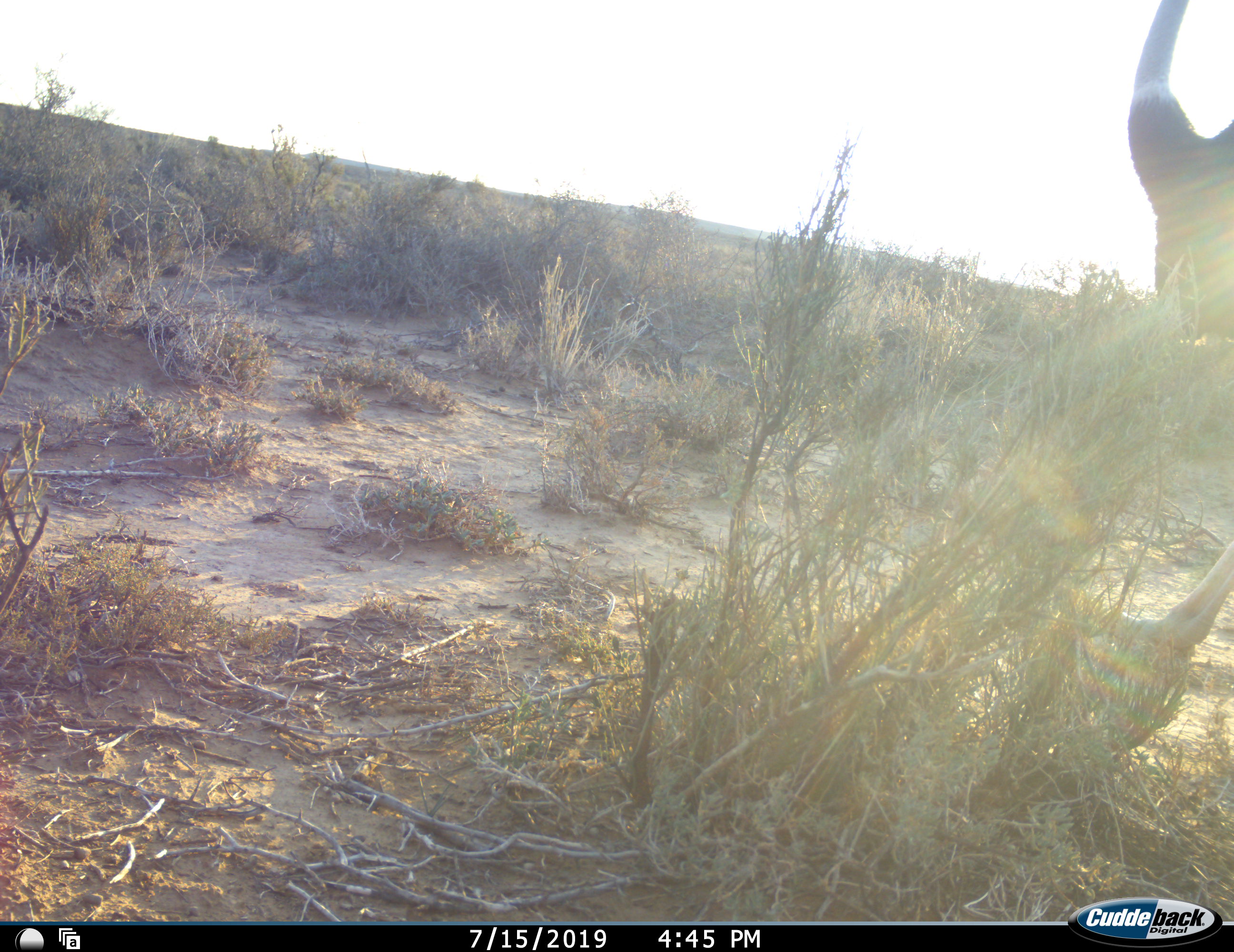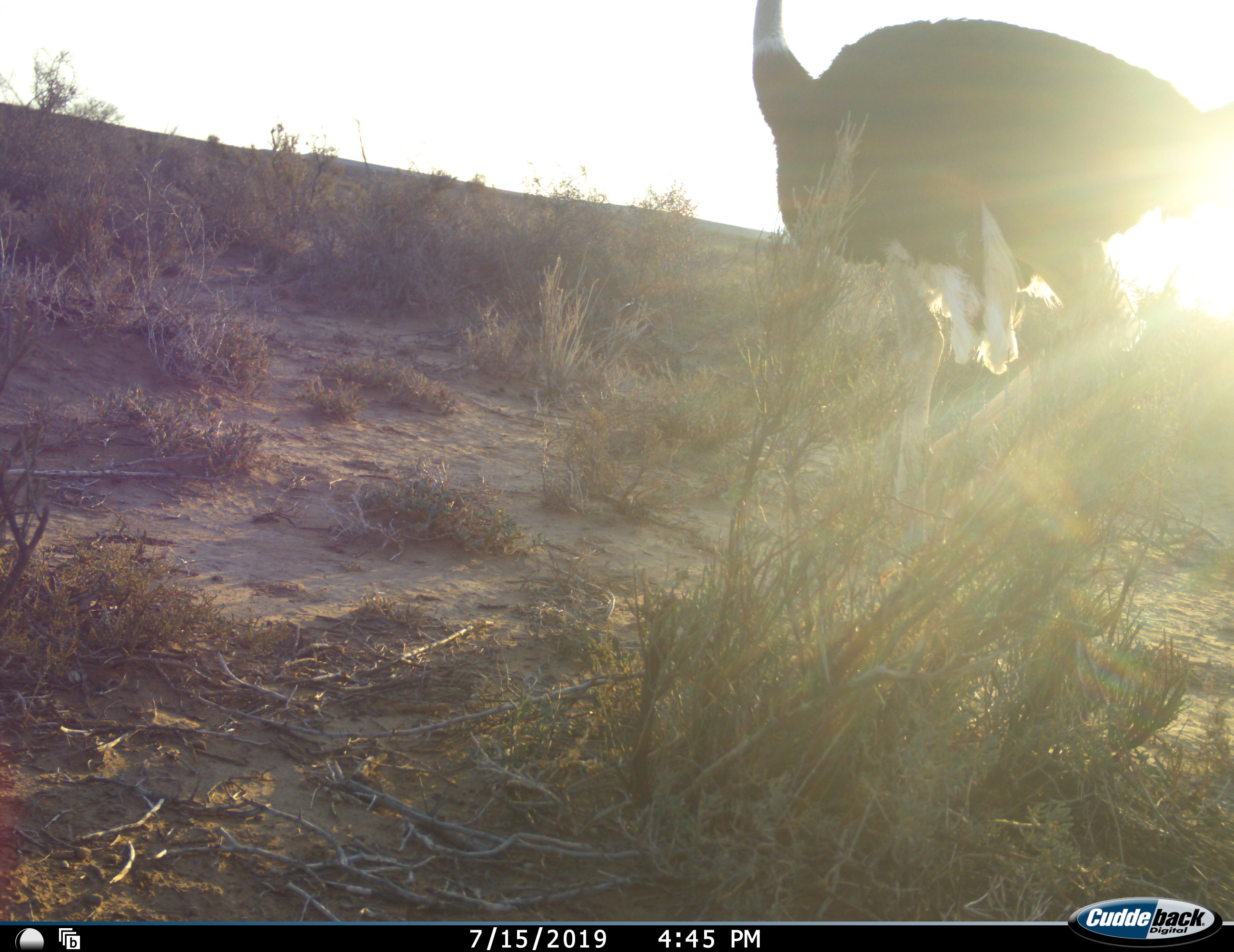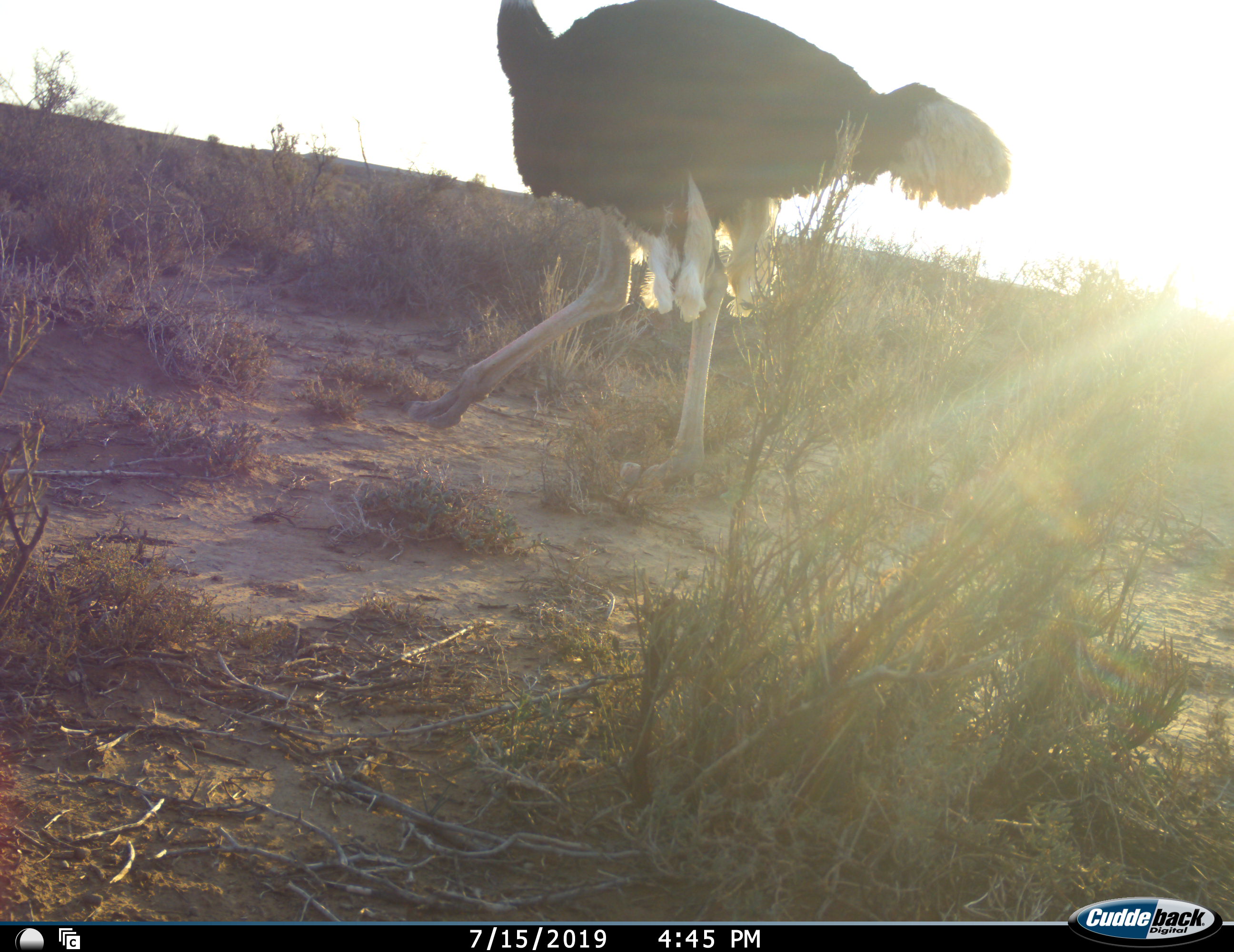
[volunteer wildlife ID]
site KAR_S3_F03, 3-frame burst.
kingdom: Animalia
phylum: Chordata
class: Aves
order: Struthioniformes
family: Struthionidae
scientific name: Struthionidae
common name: ostrich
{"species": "ostrich (Struthionidae)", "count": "1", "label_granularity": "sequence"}